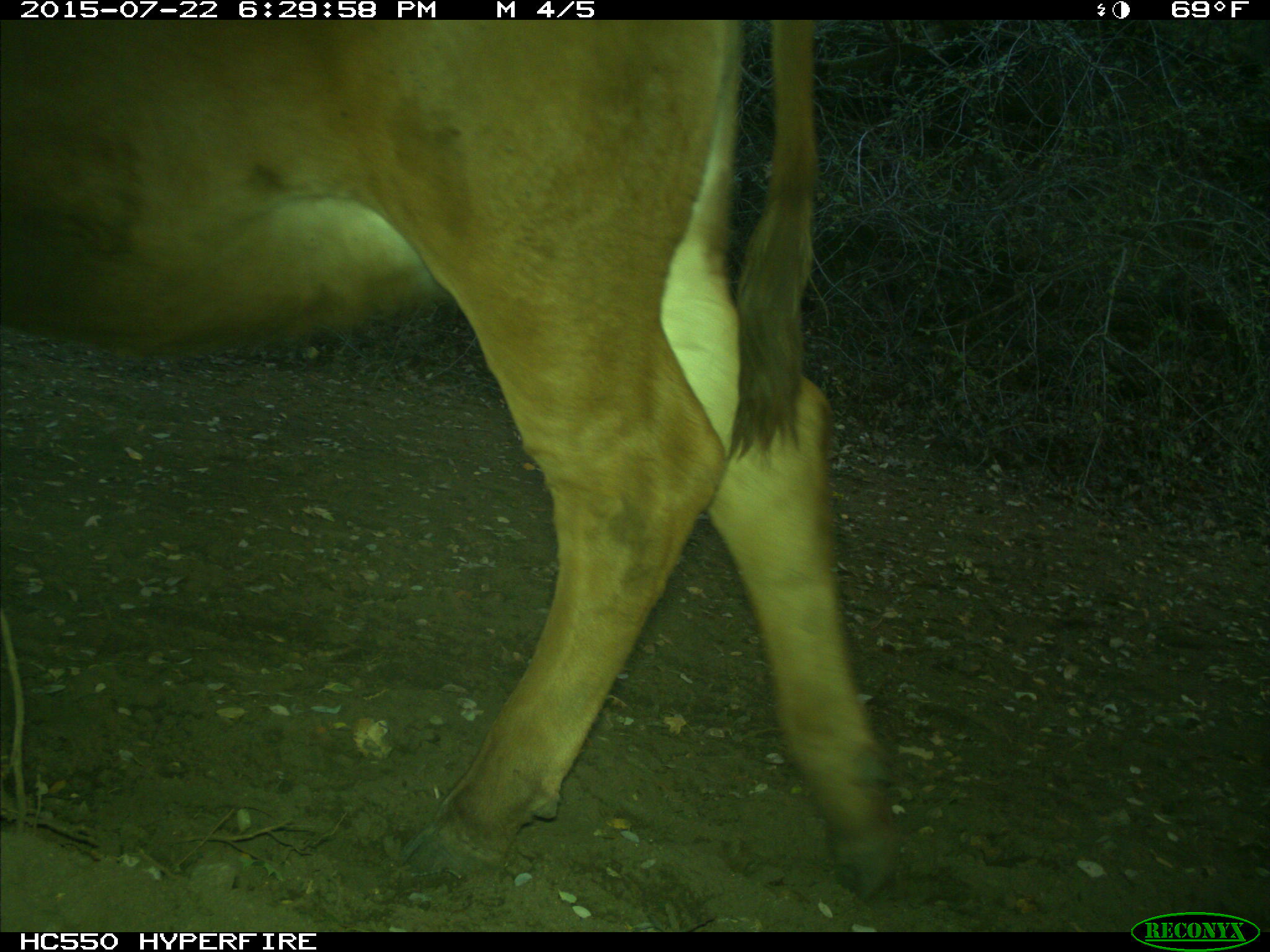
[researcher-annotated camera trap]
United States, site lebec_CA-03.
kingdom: Animalia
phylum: Chordata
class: Mammalia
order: Artiodactyla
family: Bovidae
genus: Bos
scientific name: Bos taurus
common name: domestic cow